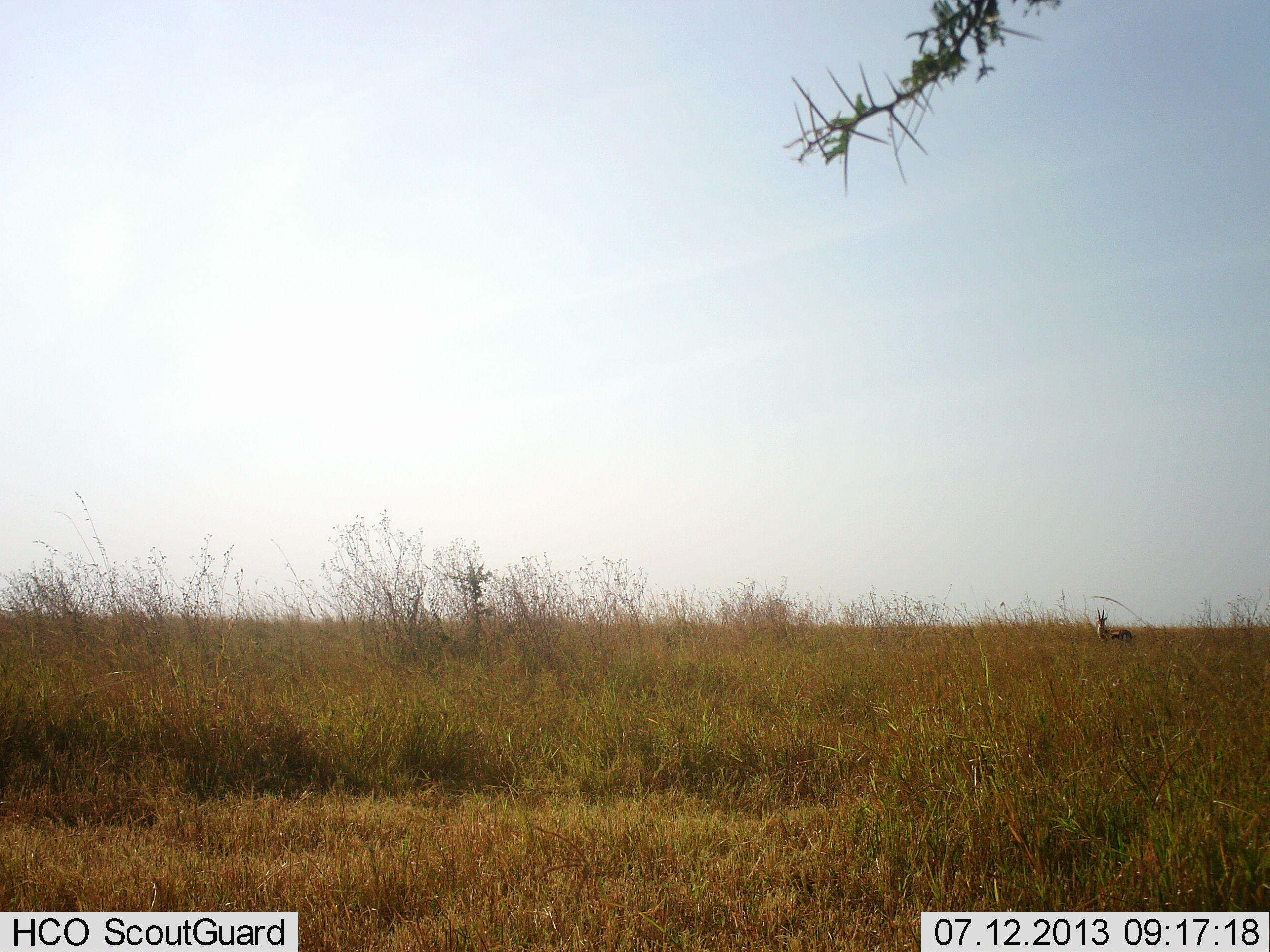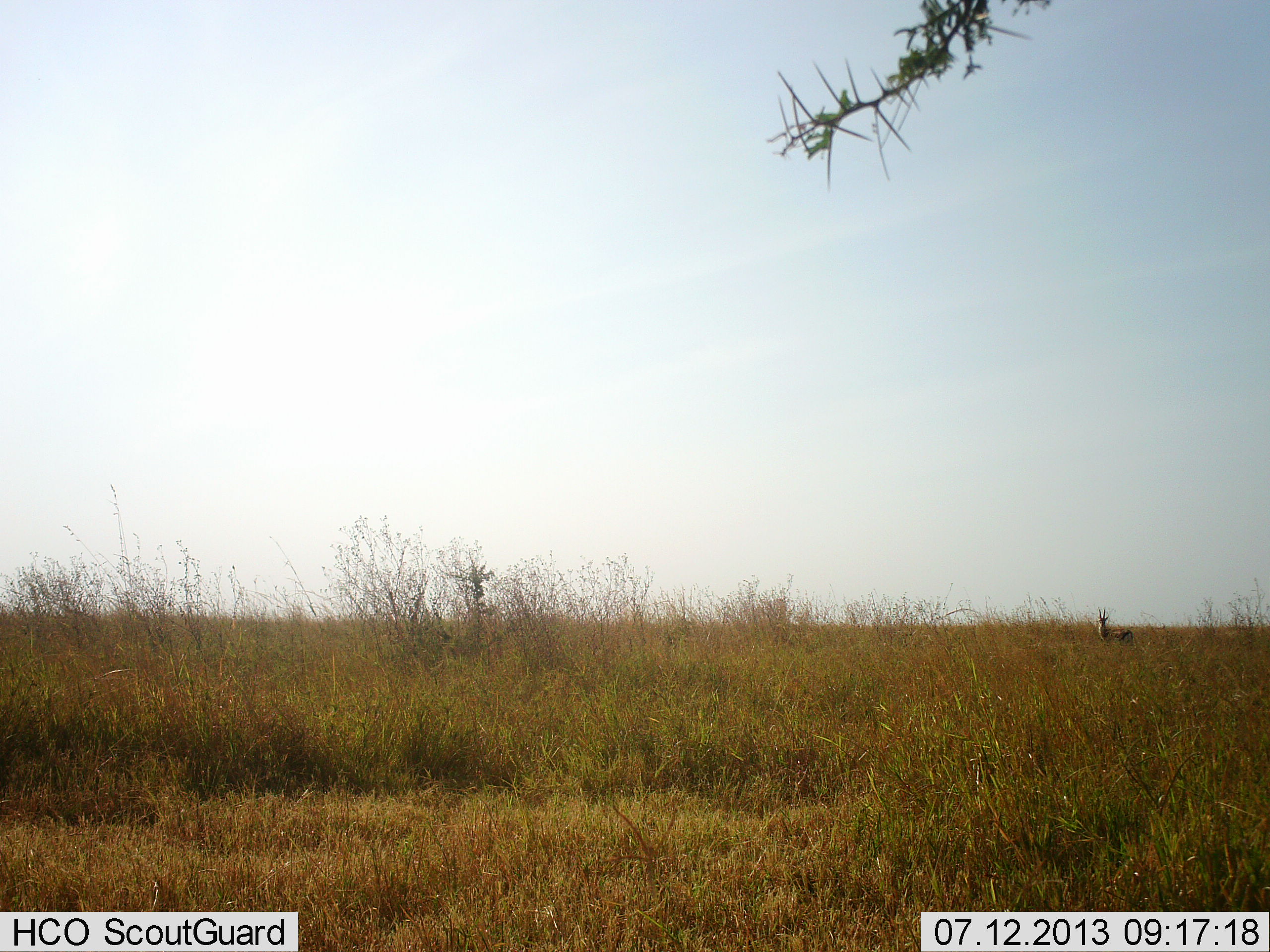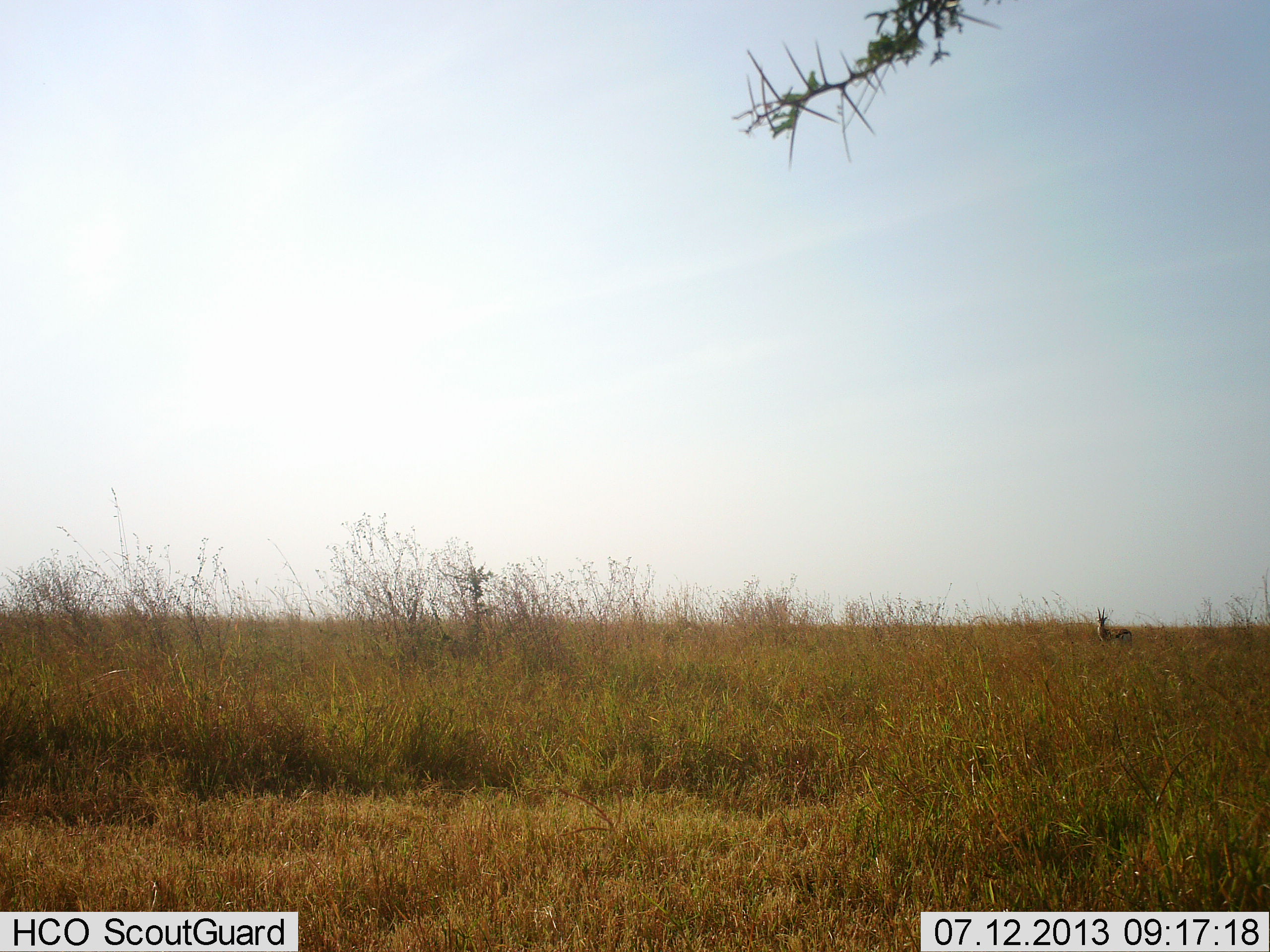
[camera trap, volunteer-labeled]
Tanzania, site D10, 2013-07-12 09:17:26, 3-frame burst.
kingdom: Animalia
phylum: Chordata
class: Mammalia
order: Artiodactyla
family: Bovidae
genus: Eudorcas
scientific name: Eudorcas thomsonii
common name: thomson's gazelle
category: gazellethomsons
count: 1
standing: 100%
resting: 0%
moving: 0%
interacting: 0%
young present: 0%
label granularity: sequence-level